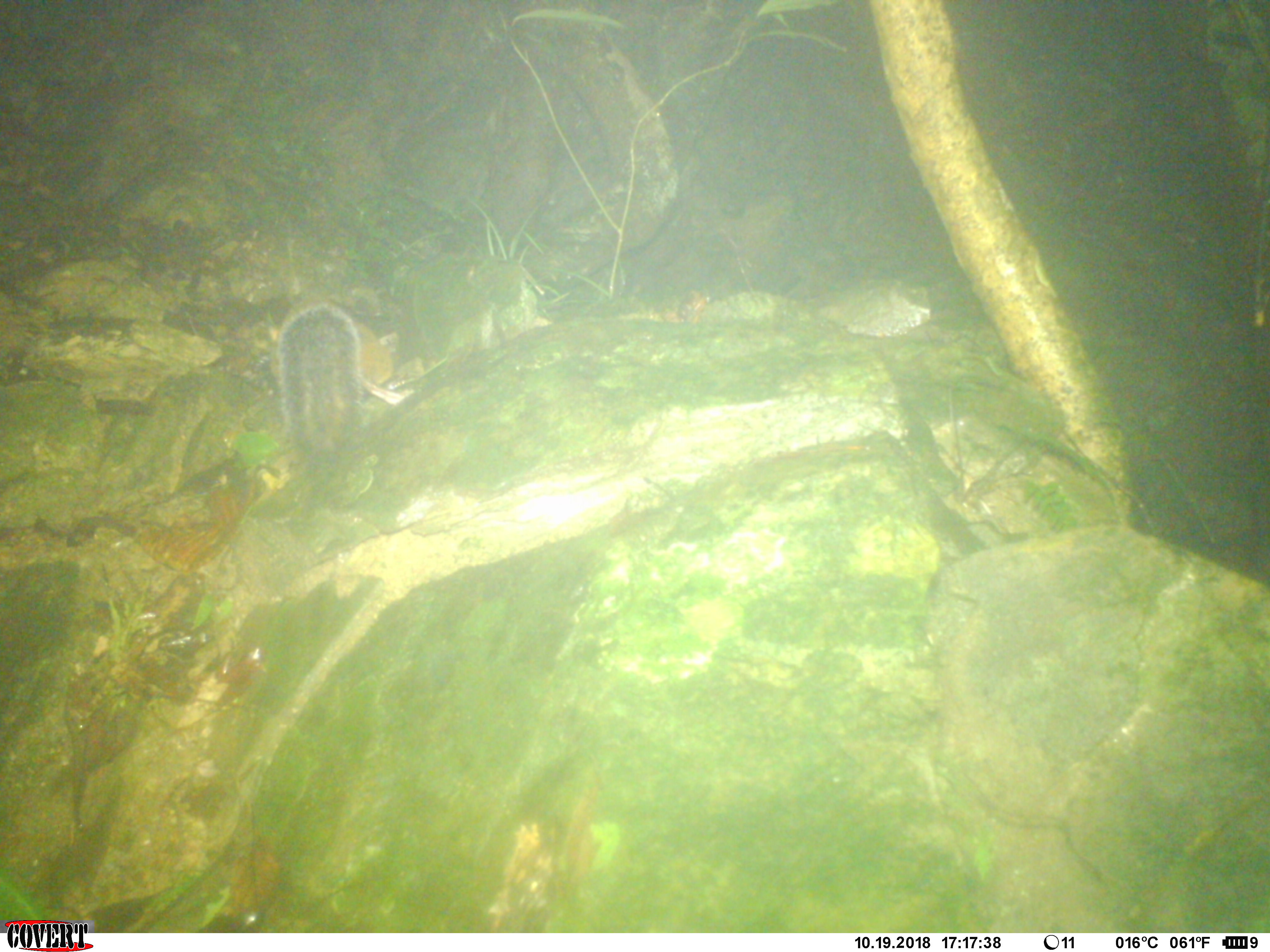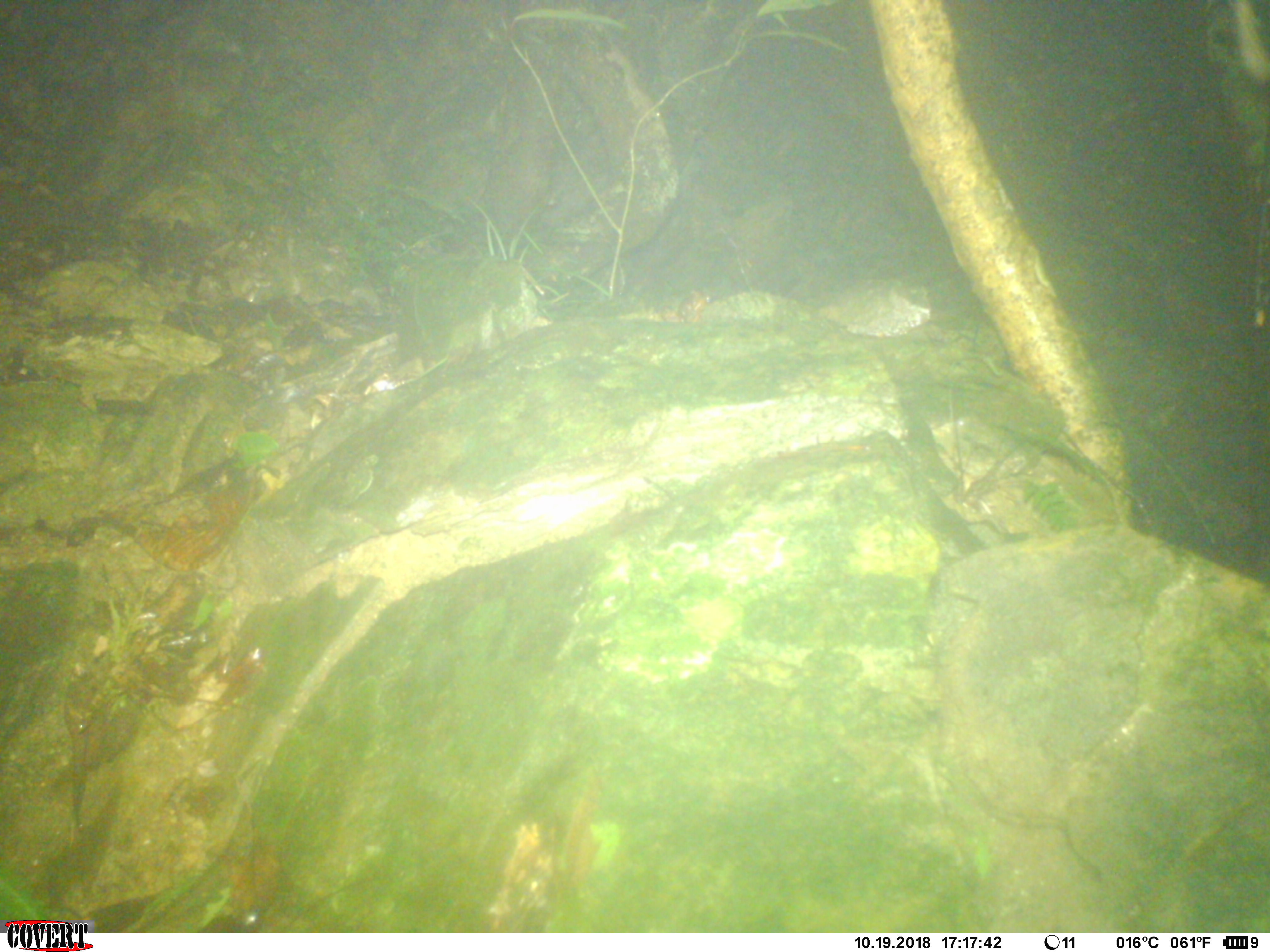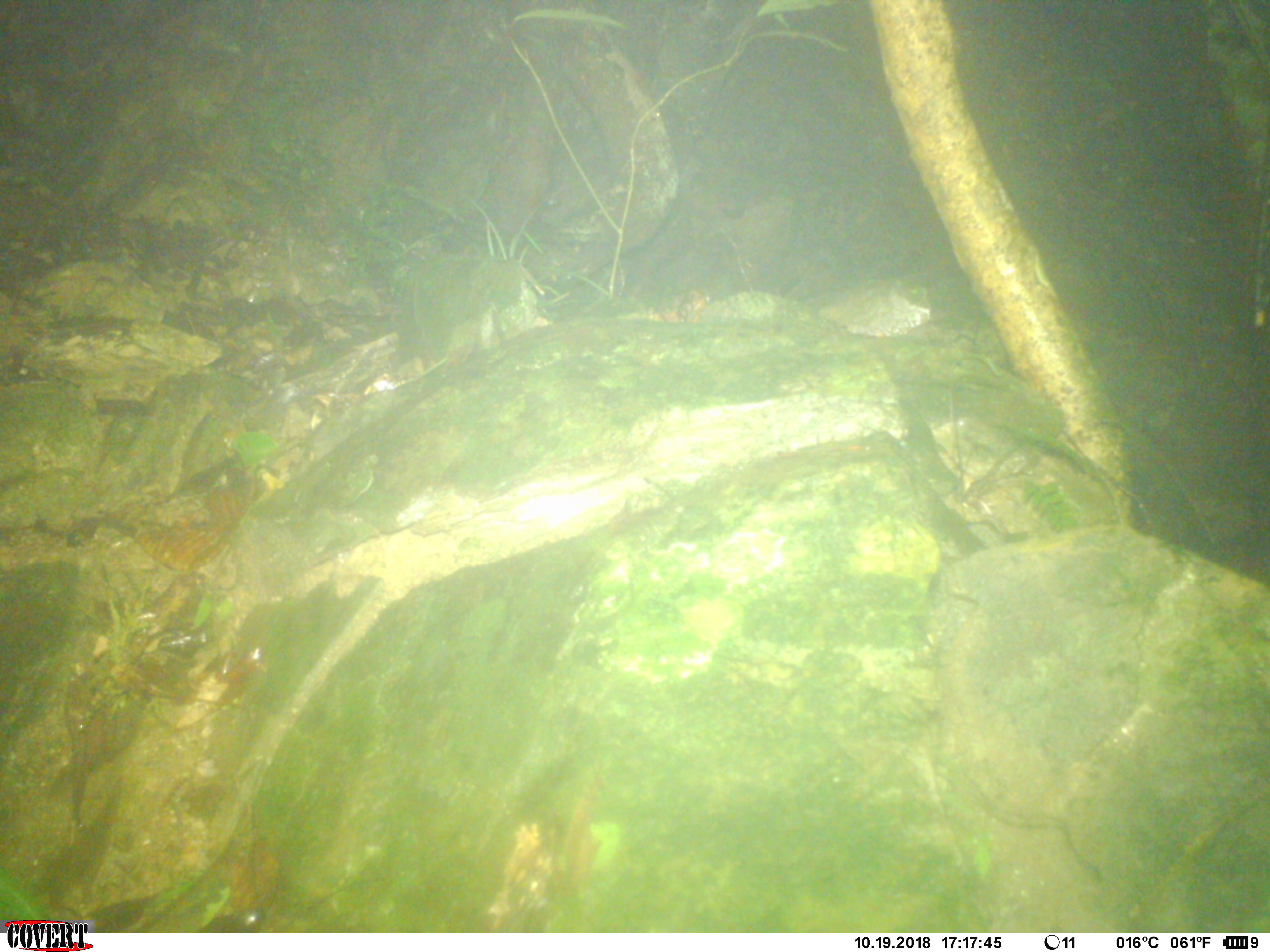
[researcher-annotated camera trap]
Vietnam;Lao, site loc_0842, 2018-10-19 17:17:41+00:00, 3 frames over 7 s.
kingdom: Animalia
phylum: Chordata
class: Mammalia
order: Rodentia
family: Sciuridae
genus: Dremomys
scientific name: Dremomys rufigenis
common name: red-cheeked squirrel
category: red cheeked squirrel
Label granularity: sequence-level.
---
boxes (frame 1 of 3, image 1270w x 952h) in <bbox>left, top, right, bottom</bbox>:
red cheeked squirrel: <bbox>274, 300, 367, 464</bbox>